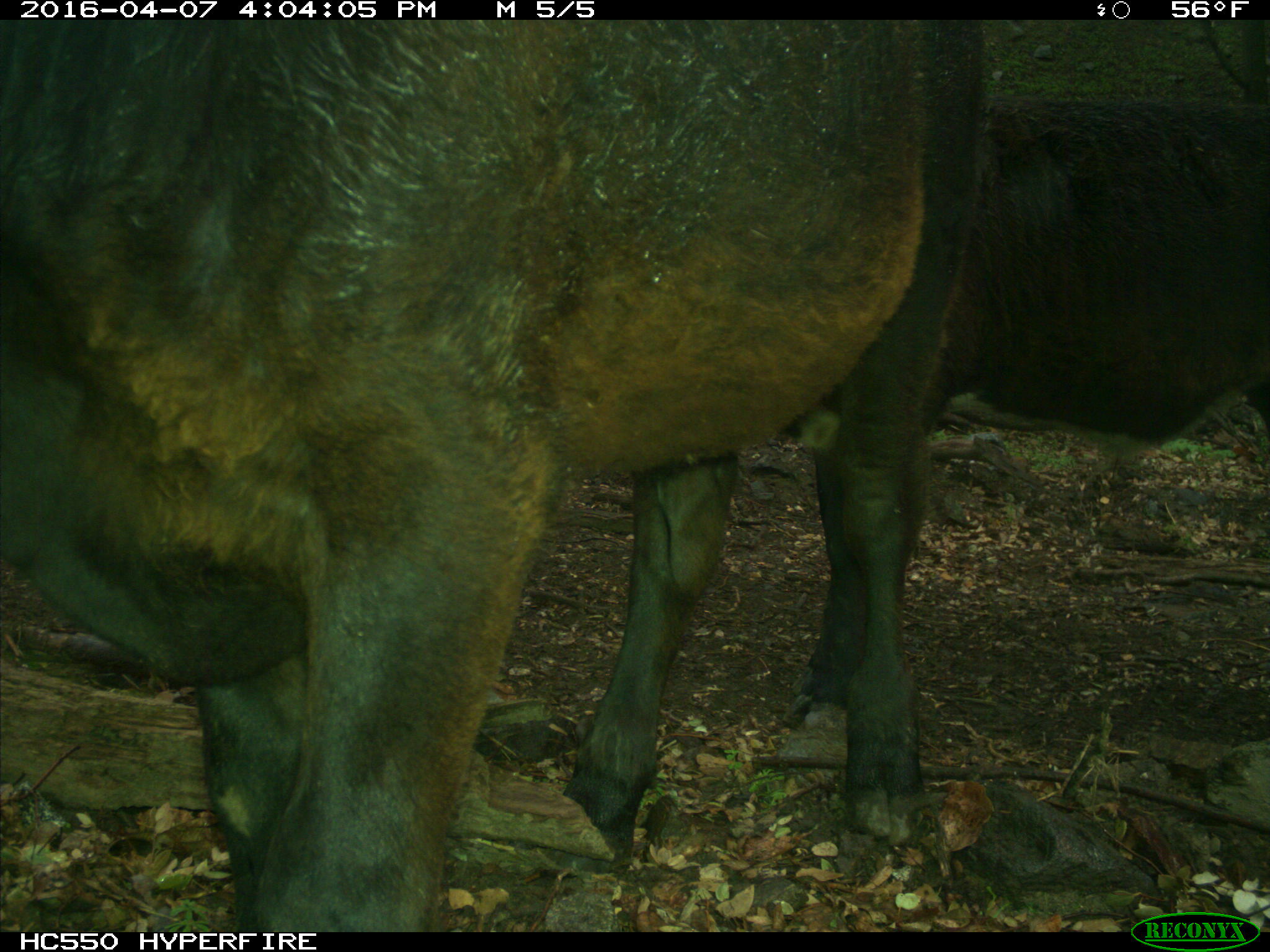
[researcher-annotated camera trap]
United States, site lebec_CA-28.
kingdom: Animalia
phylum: Chordata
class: Mammalia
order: Artiodactyla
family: Bovidae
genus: Bos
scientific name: Bos taurus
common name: domestic cow